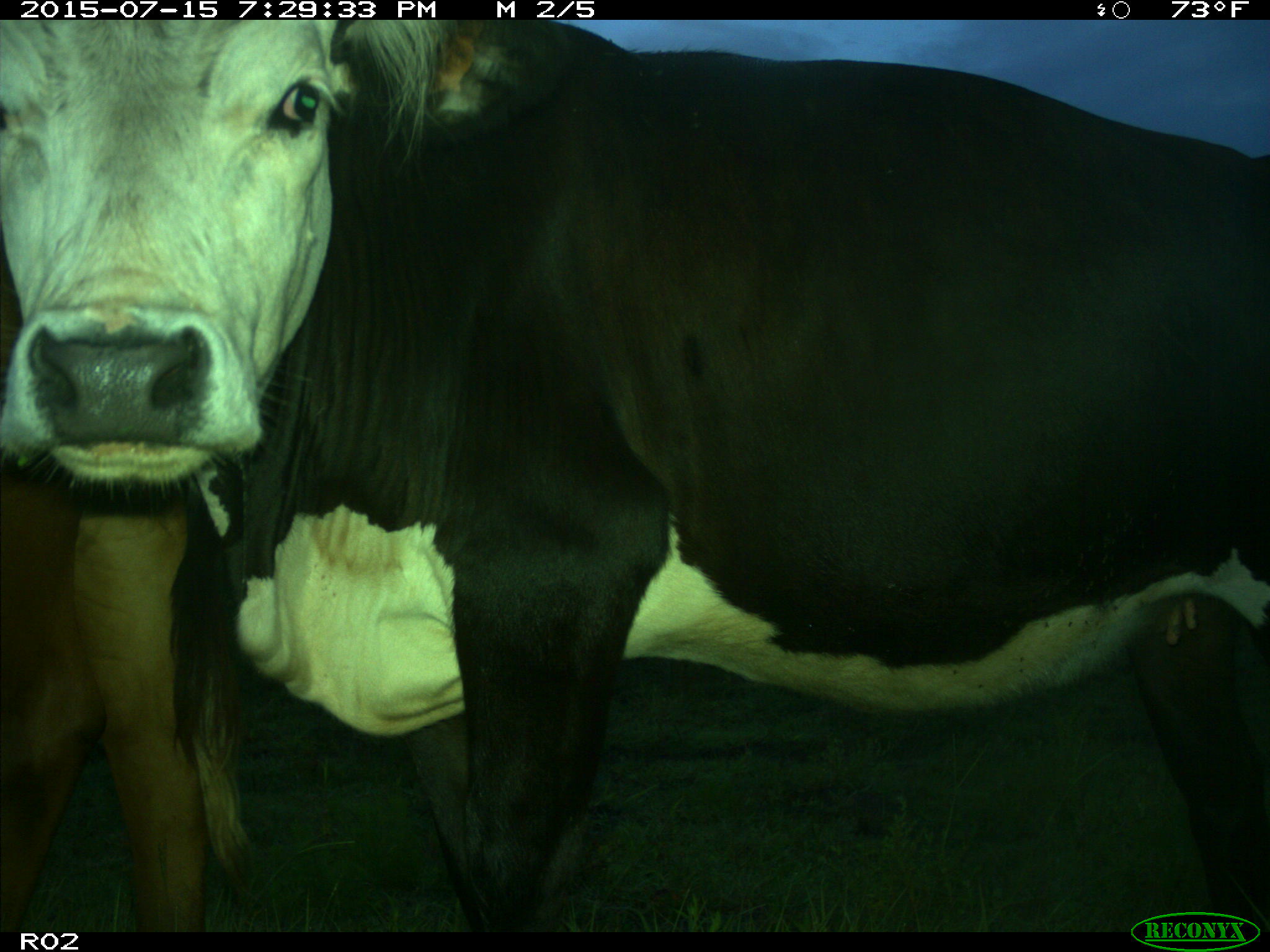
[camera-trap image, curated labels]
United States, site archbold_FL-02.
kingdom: Animalia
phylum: Chordata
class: Mammalia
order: Artiodactyla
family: Bovidae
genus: Bos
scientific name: Bos taurus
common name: domestic cow